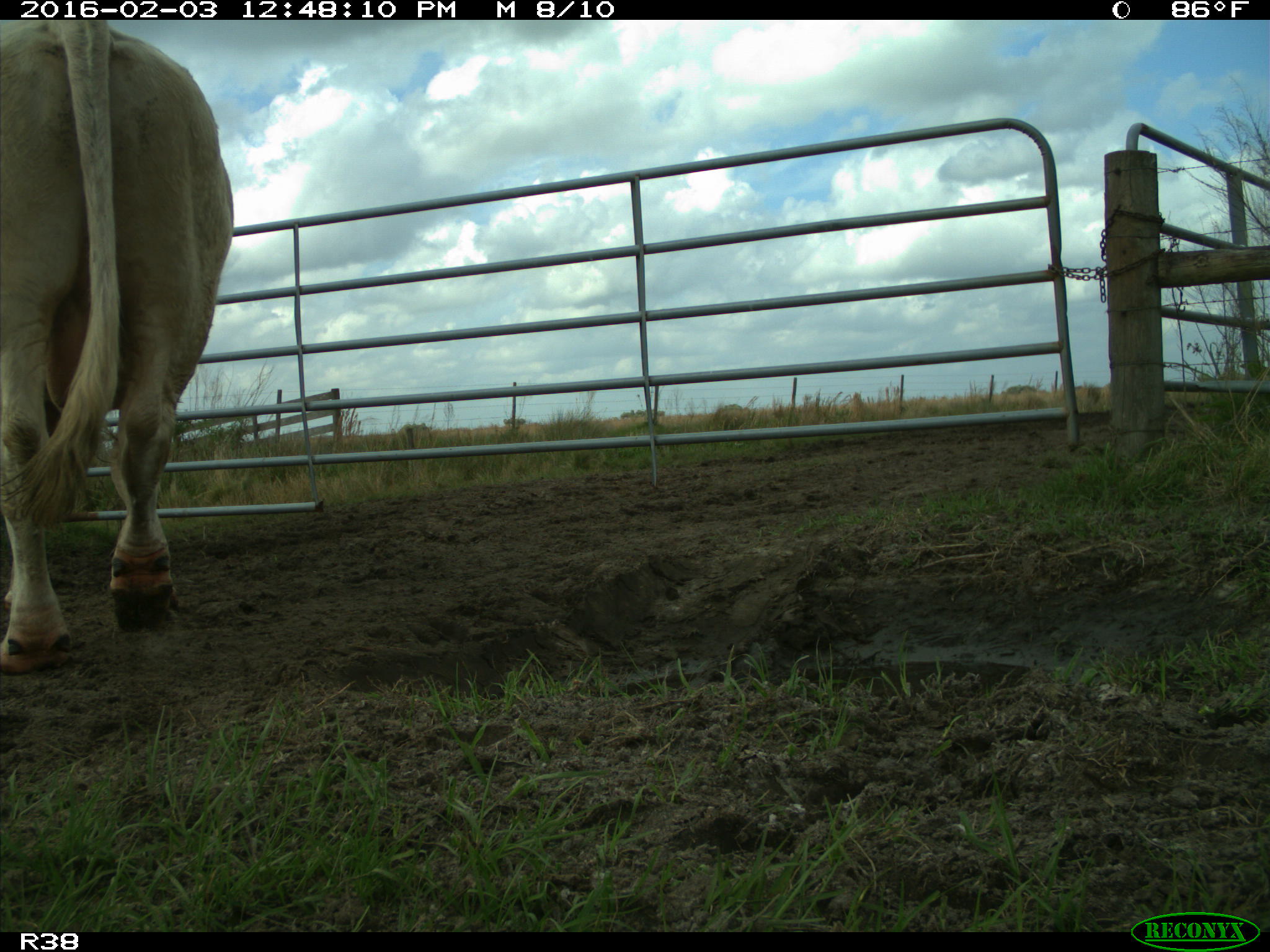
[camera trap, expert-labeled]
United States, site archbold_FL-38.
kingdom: Animalia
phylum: Chordata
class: Mammalia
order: Artiodactyla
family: Bovidae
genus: Bos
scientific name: Bos taurus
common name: domestic cow